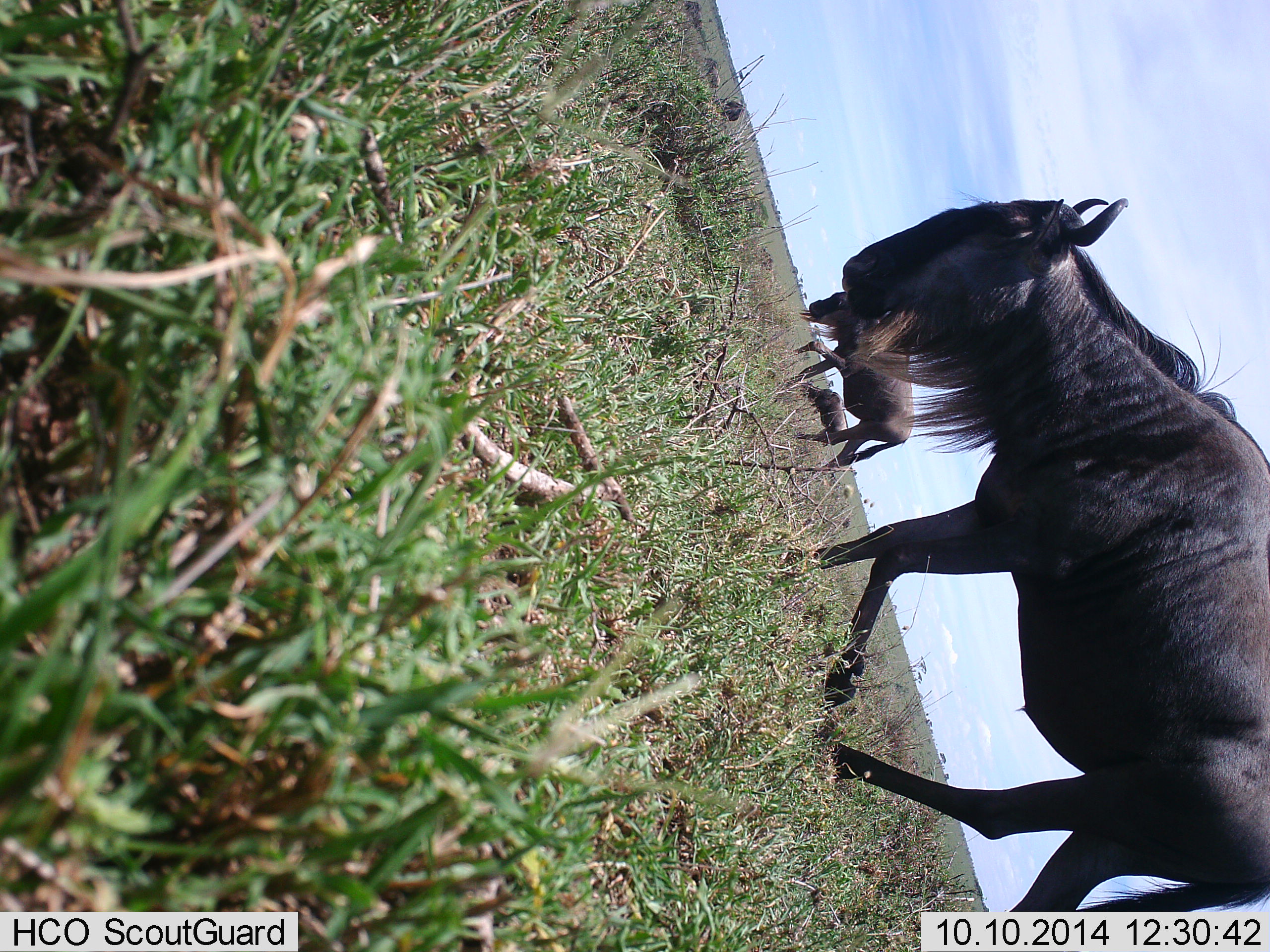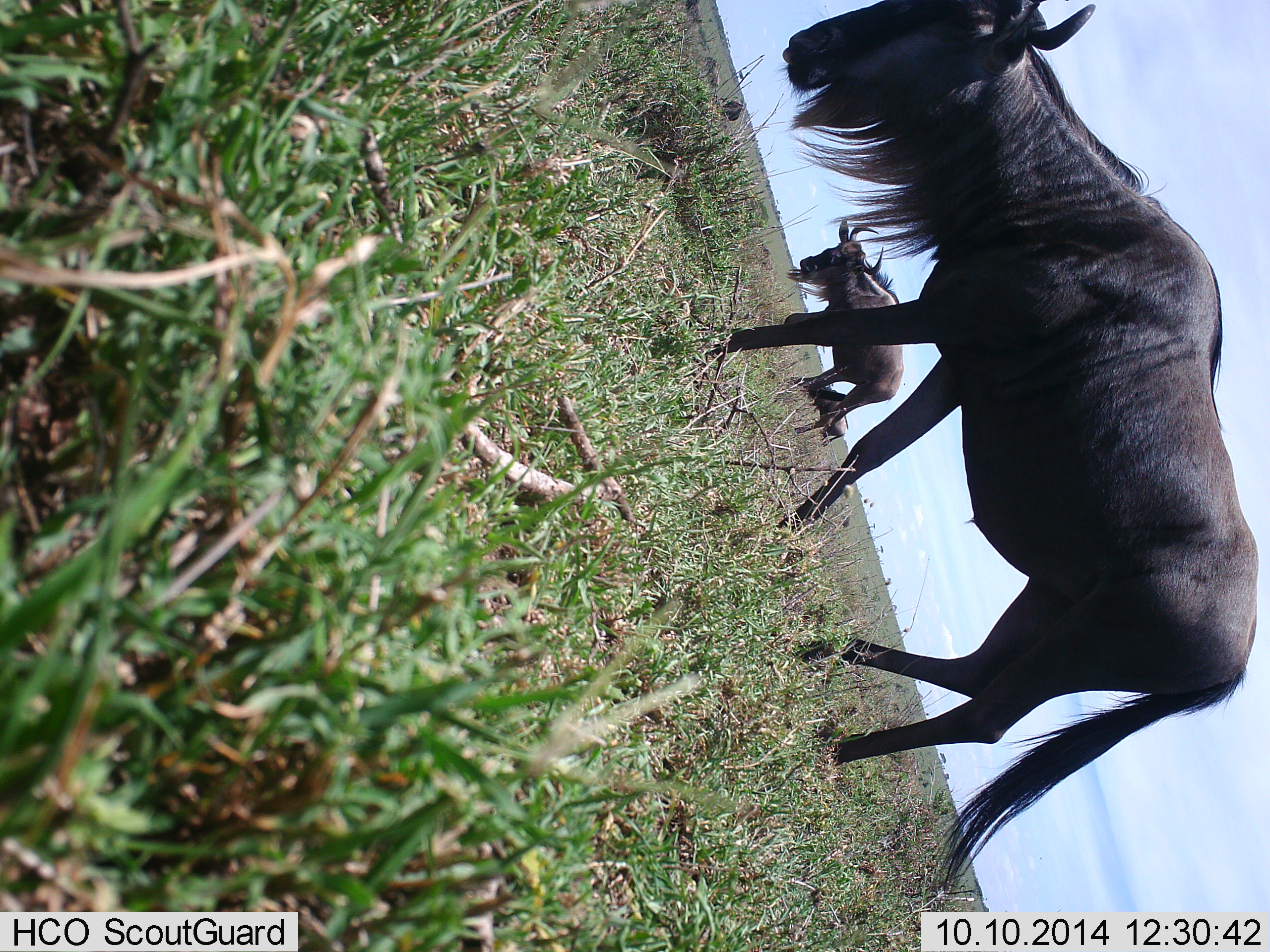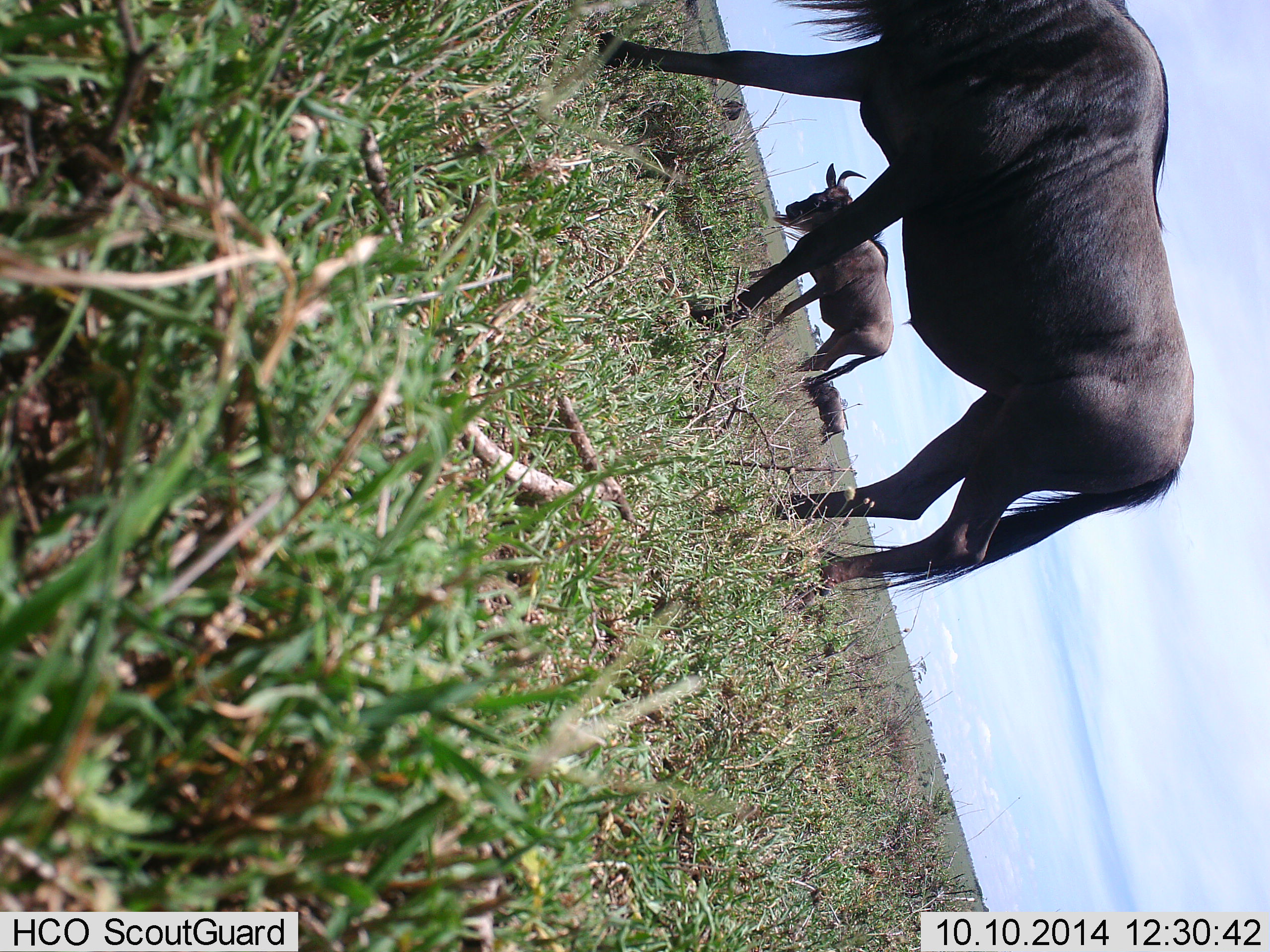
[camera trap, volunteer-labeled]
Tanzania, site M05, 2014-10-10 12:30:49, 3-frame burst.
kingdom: Animalia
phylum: Chordata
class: Mammalia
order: Artiodactyla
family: Bovidae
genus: Connochaetes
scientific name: Connochaetes taurinus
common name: blue wildebeest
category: wildebeest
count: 3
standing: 20%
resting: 10%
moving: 100%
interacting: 0%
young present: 0%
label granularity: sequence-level